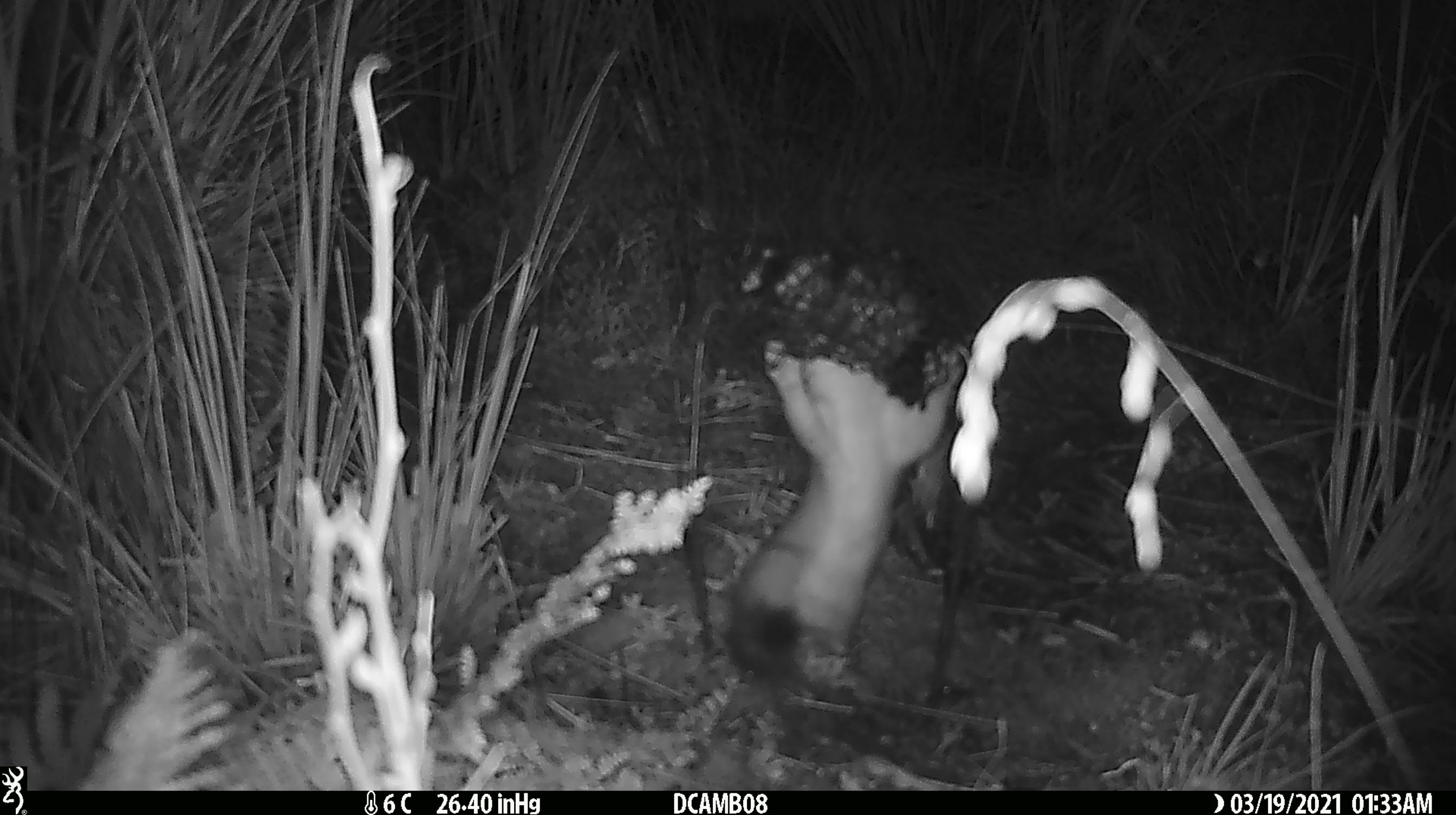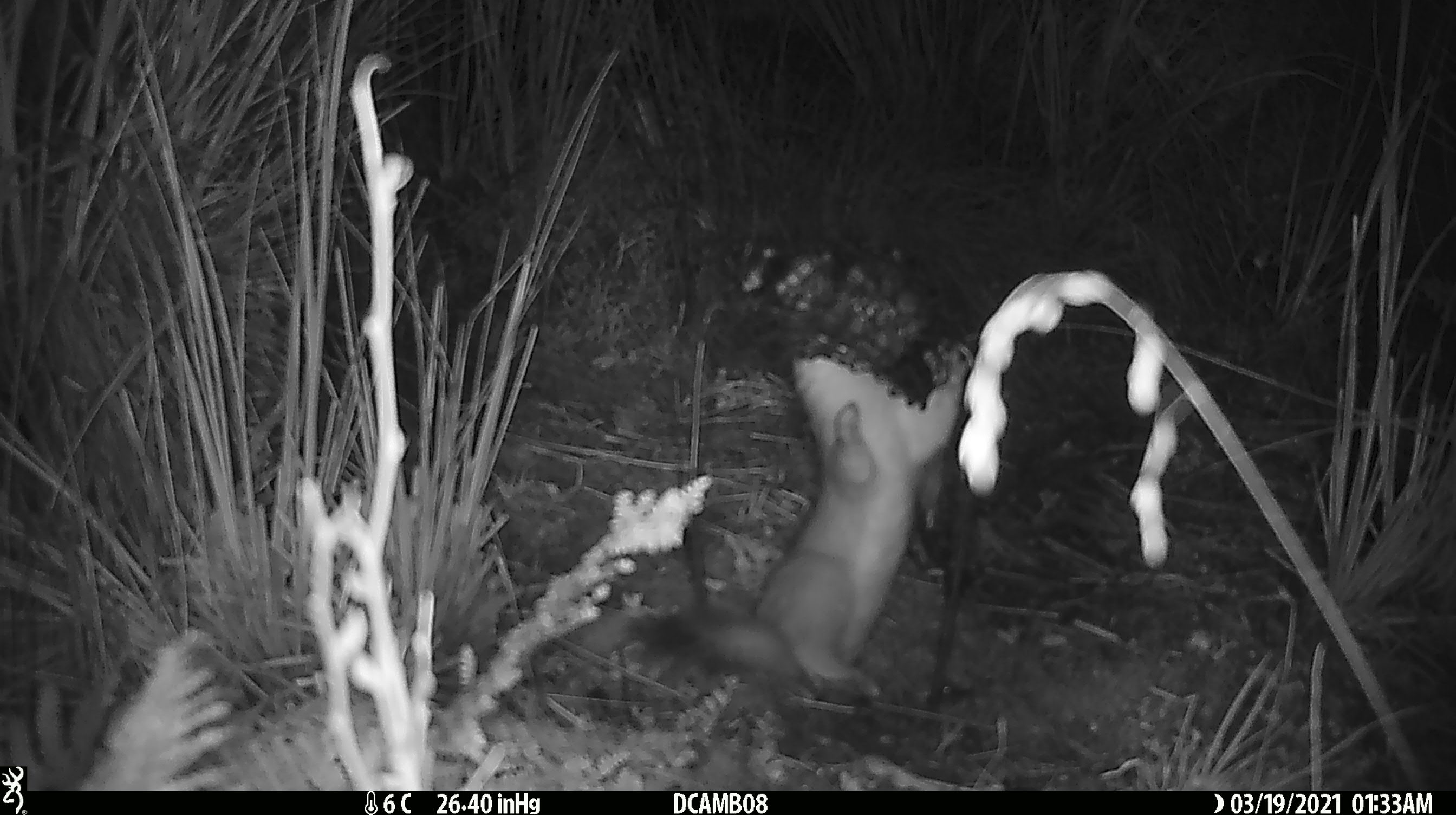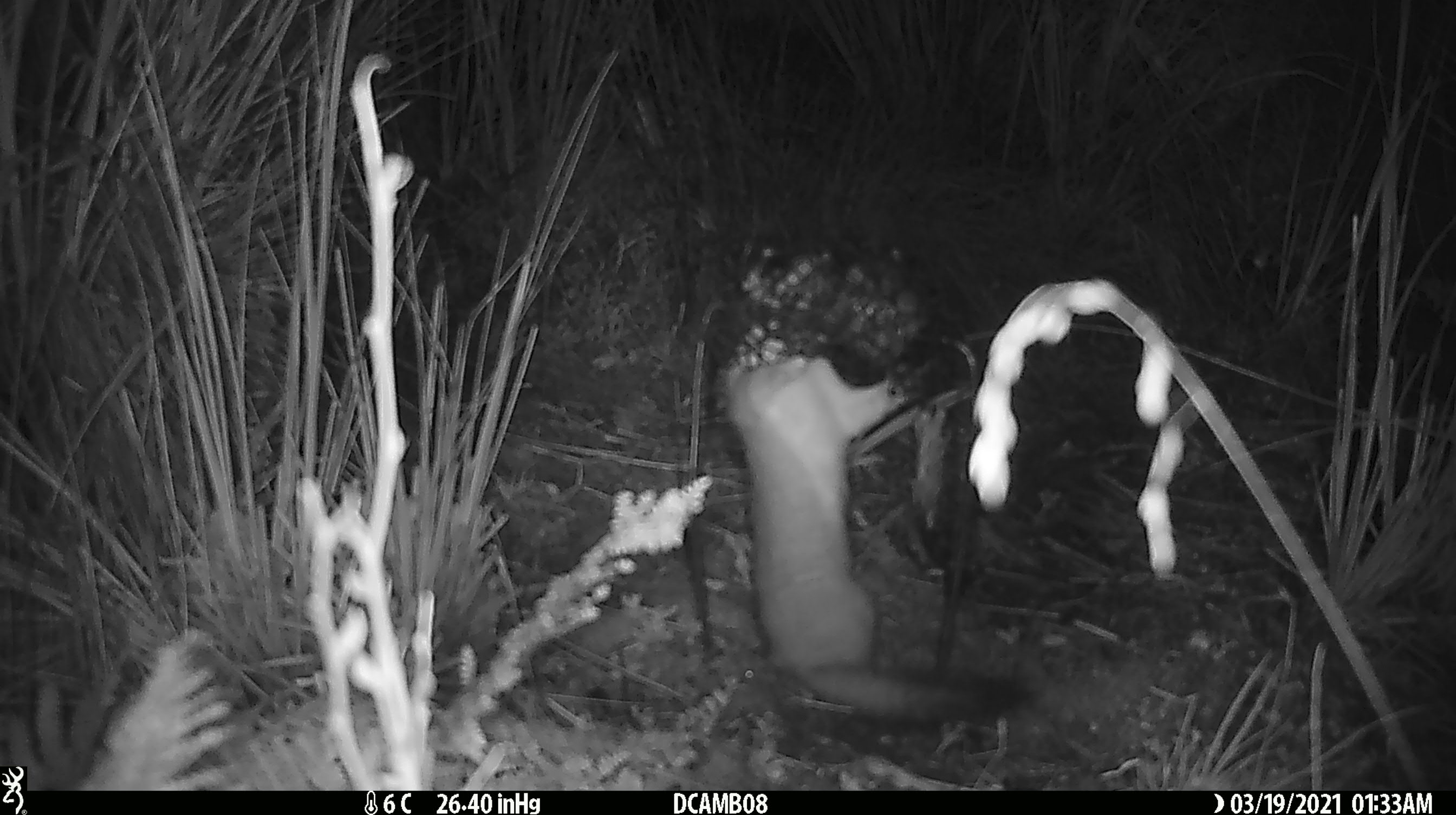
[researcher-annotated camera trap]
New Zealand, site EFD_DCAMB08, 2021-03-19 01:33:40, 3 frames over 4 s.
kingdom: Animalia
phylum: Chordata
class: Mammalia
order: Carnivora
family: Mustelidae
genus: Mustela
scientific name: Mustela erminea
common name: stoat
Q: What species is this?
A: Stoat (Mustela erminea).